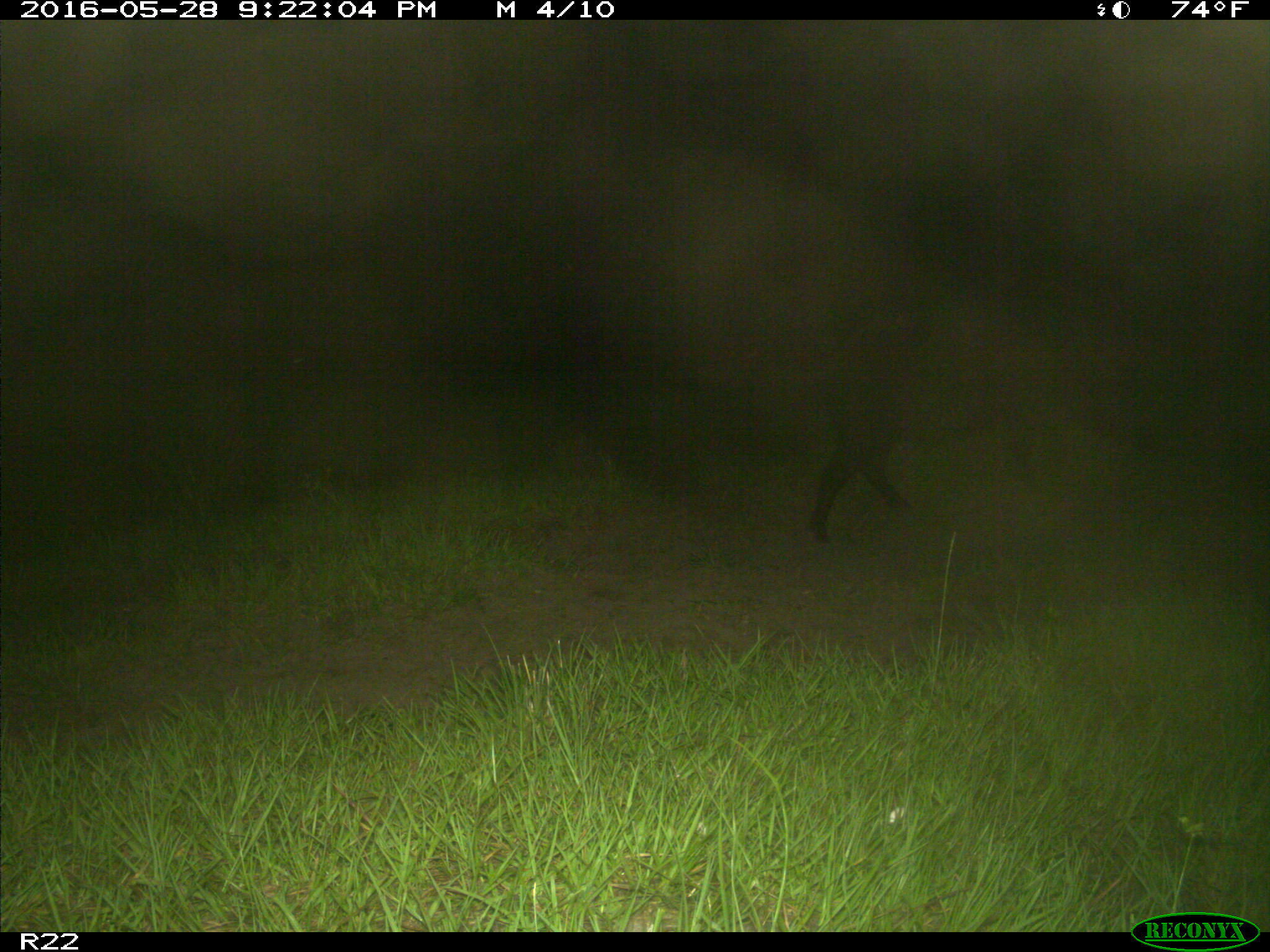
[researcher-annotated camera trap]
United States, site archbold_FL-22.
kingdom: Animalia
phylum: Chordata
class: Mammalia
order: Artiodactyla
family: Suidae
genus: Sus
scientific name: Sus scrofa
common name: wild boar